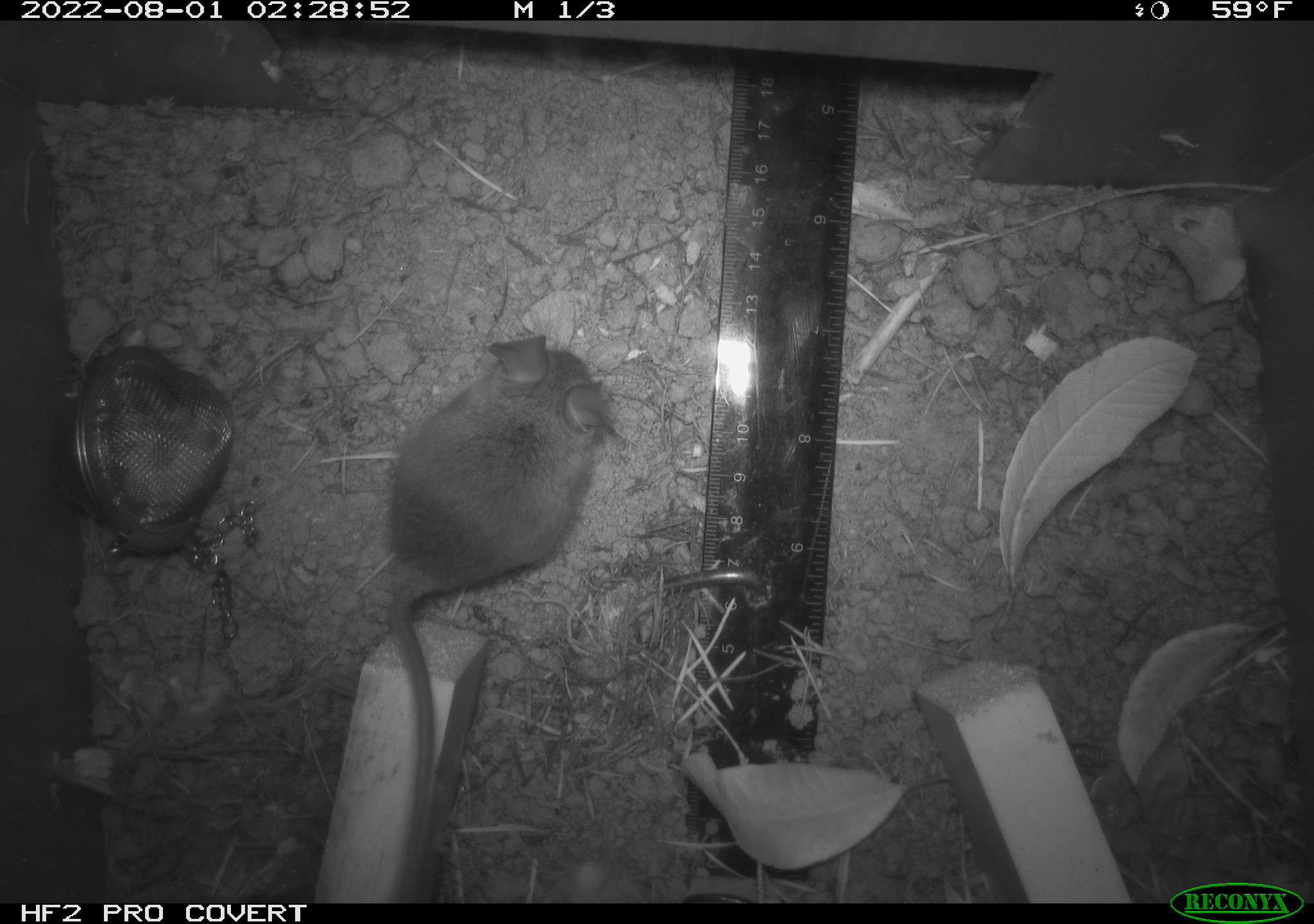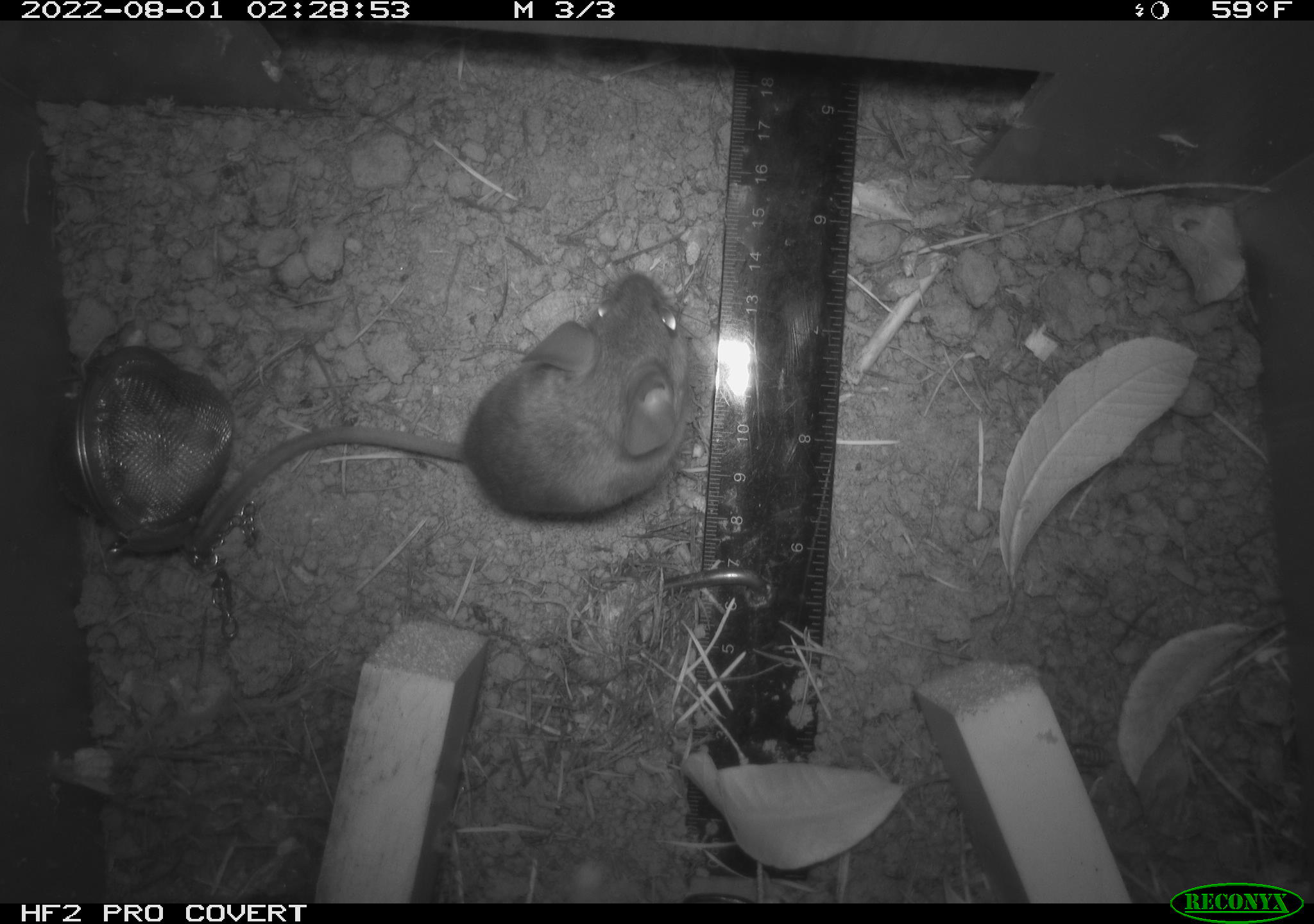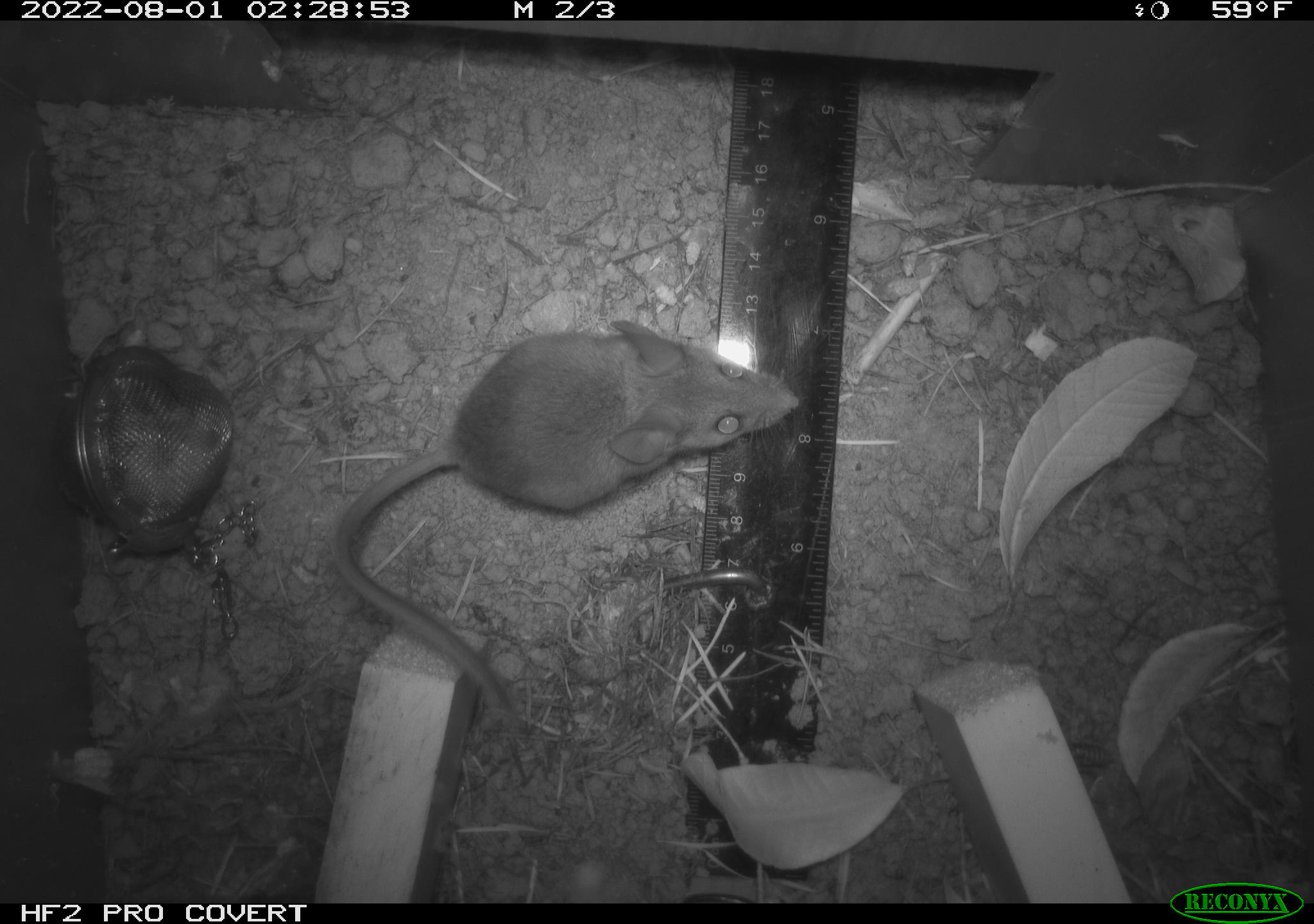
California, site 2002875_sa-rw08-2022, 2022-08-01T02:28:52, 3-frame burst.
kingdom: Animalia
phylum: Chordata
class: Mammalia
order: Rodentia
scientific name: Rodentia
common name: mouse species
Mouse species (Rodentia).